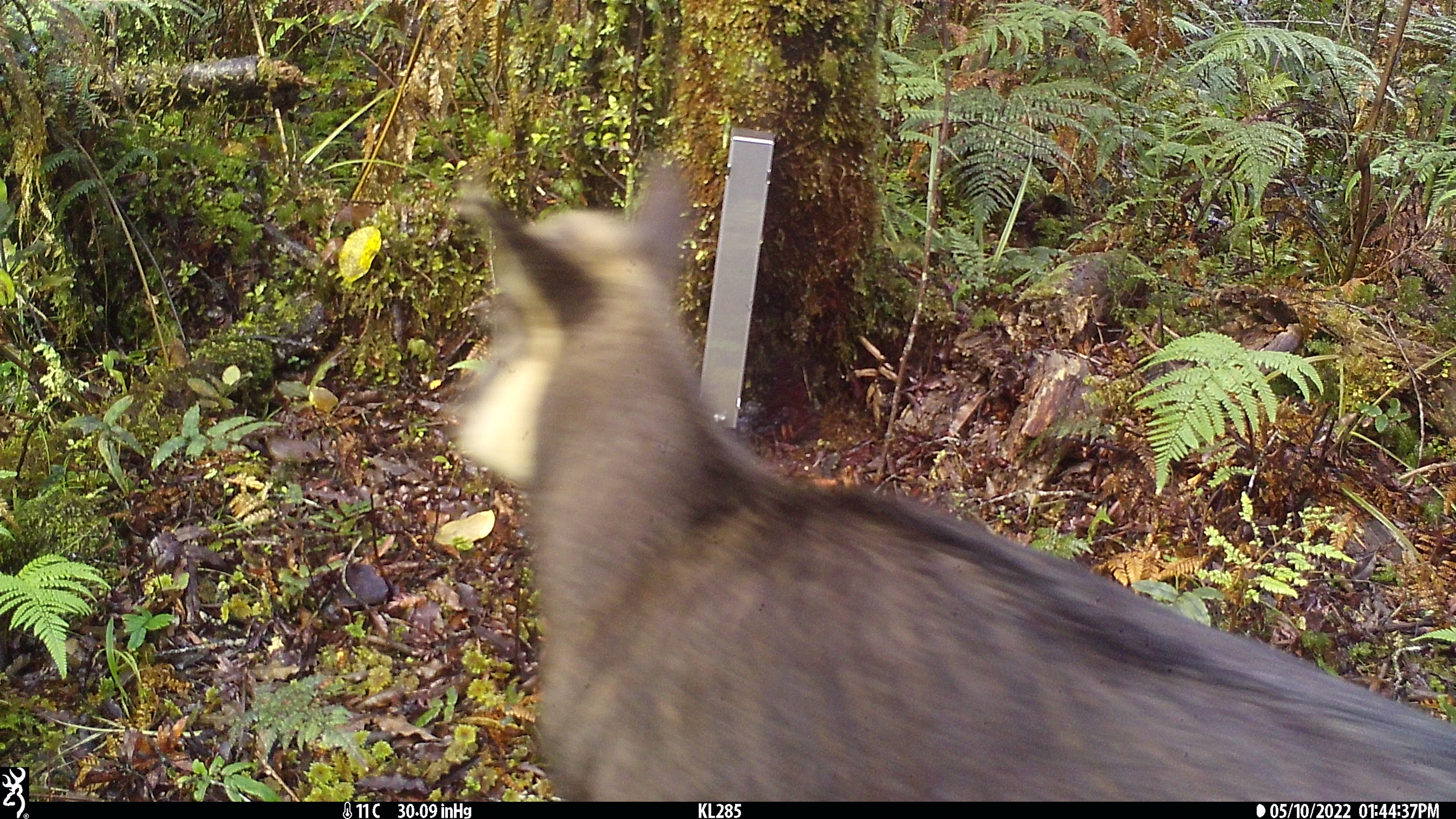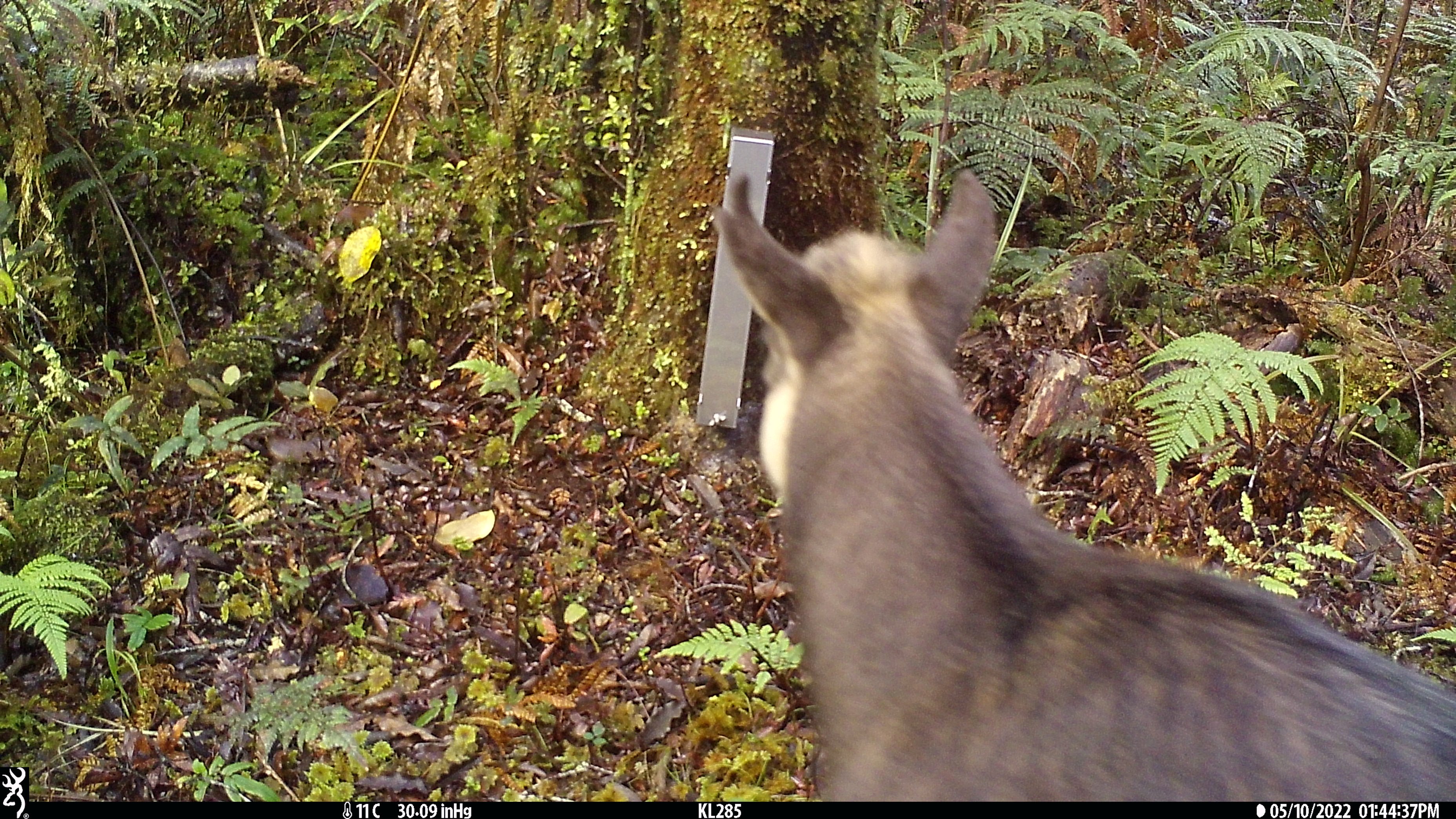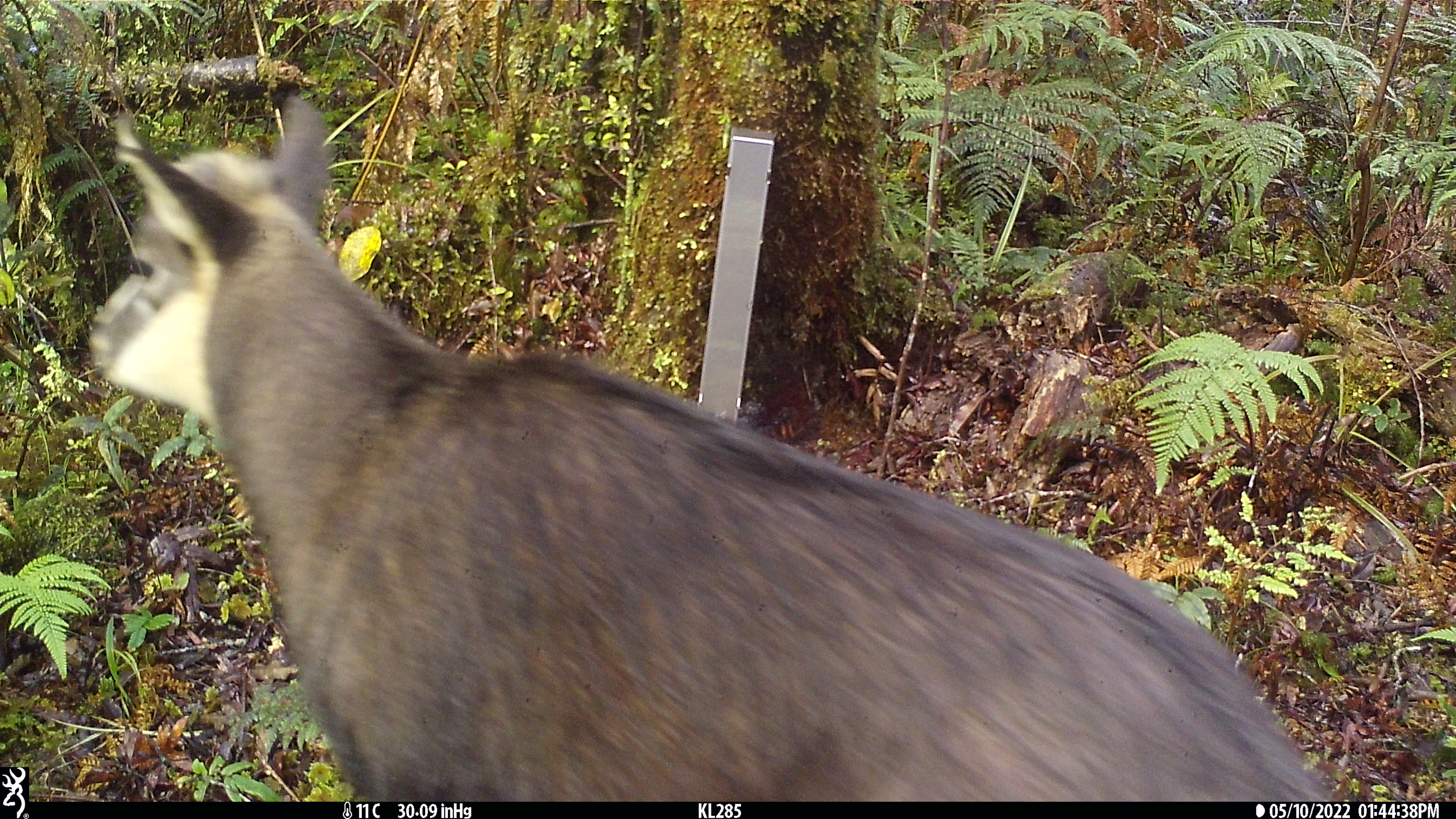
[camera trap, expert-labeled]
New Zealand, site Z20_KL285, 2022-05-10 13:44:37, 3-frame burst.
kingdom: Animalia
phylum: Chordata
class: Mammalia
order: Artiodactyla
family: Bovidae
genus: Rupicapra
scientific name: Rupicapra rupicapra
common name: alpine chamois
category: chamois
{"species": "chamois (alpine chamois) (Rupicapra rupicapra)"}